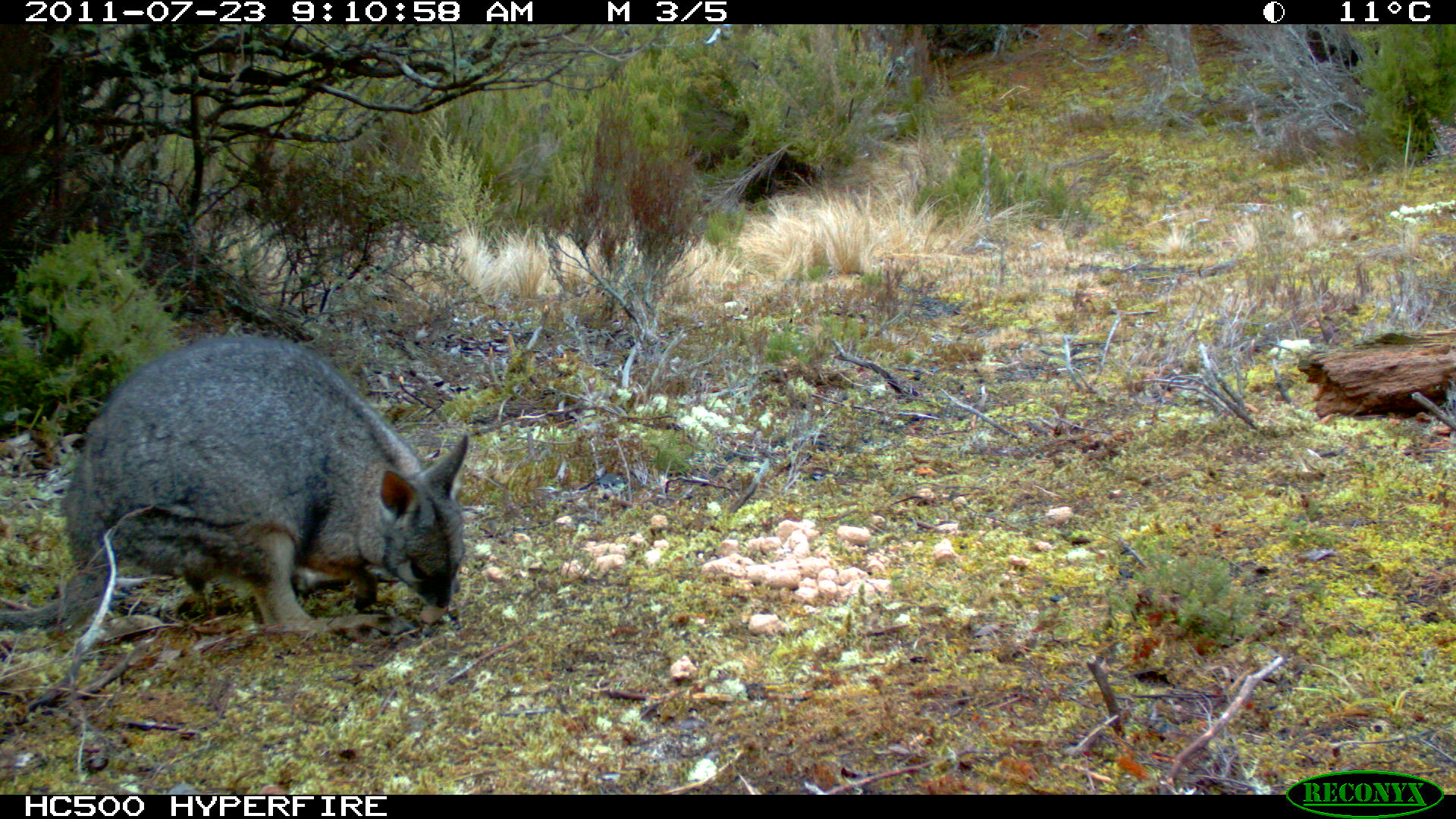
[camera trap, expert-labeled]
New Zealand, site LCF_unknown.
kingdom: Animalia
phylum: Chordata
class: Mammalia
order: Diprotodontia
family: Macropodidae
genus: Notamacropus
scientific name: Notamacropus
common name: wallaby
Wallaby (Notamacropus).